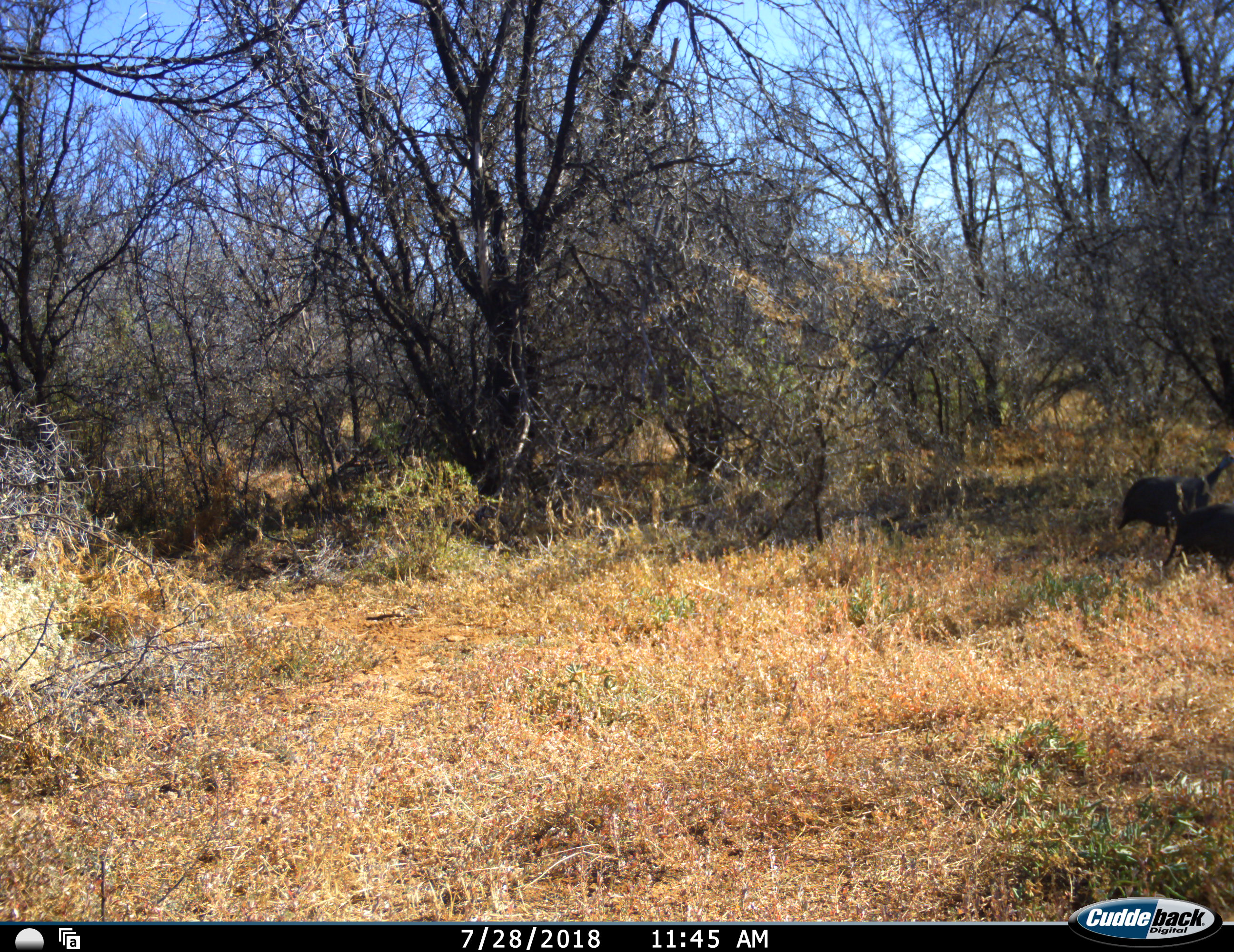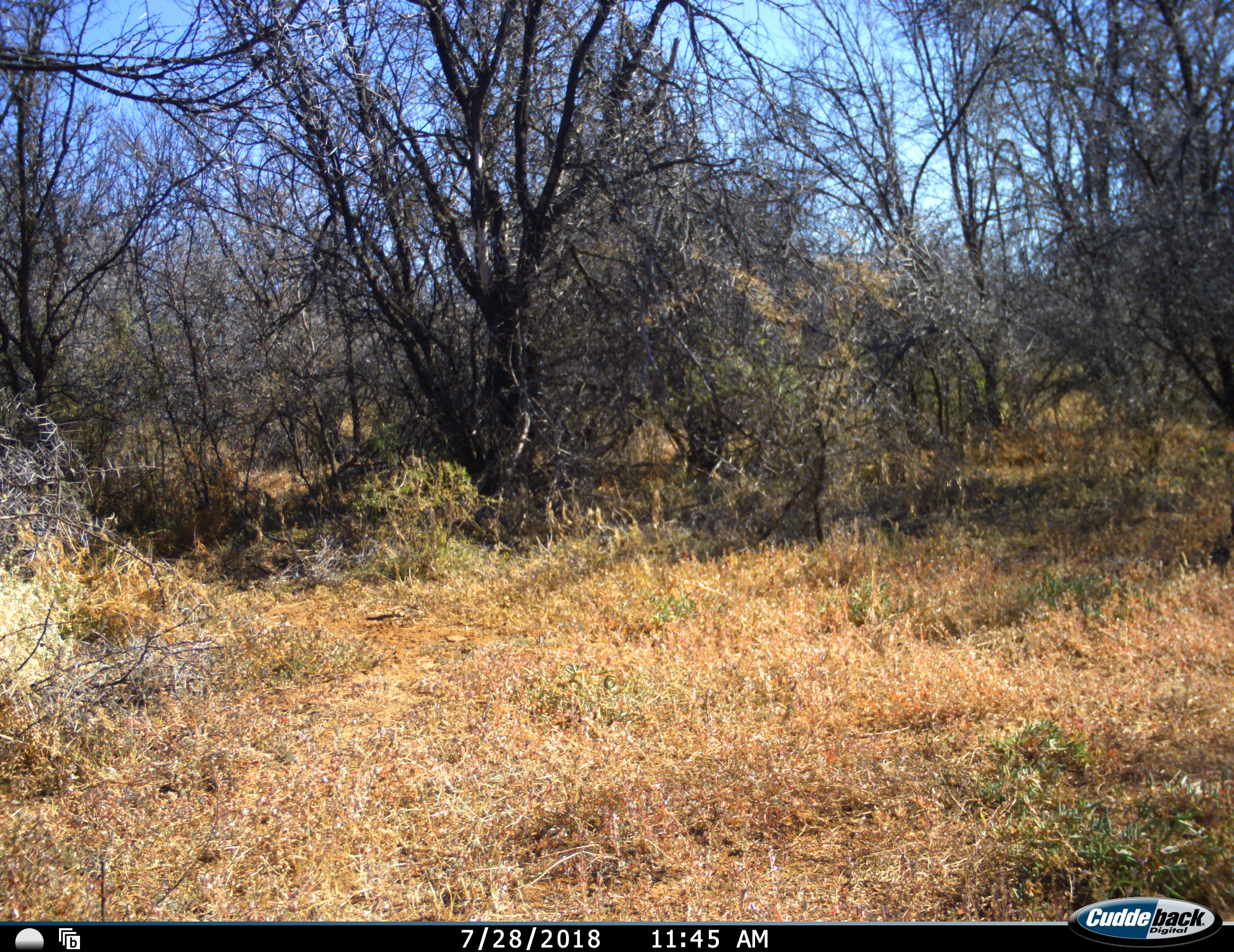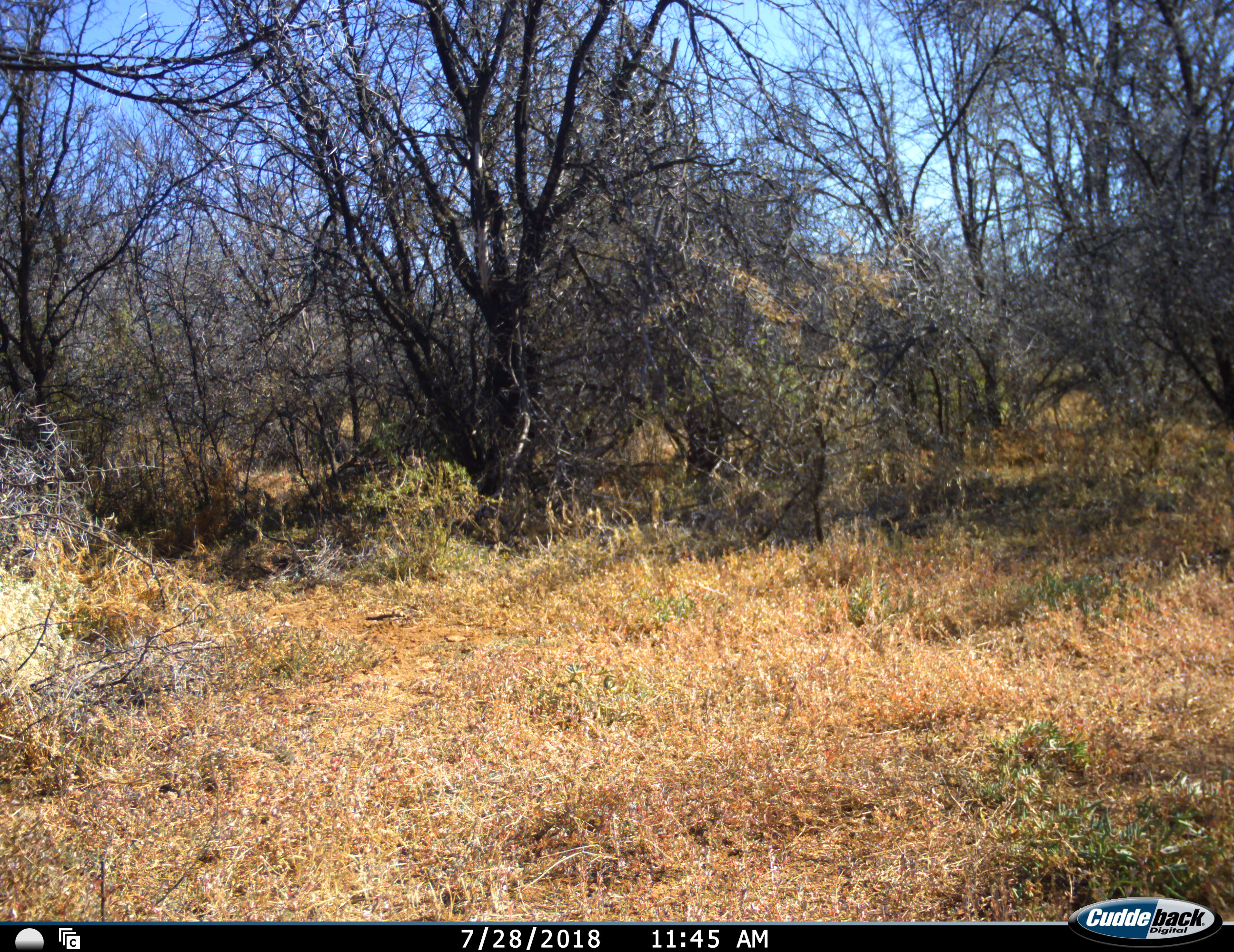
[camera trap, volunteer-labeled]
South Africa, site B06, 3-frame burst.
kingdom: Animalia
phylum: Chordata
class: Aves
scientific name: Aves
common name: bird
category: birdother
Birdother (bird) (Aves), count 2. Behavior (volunteer vote fractions): standing 0%, resting 0%, moving 100%, interacting 0%. Young present (vote fraction): 0%. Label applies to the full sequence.